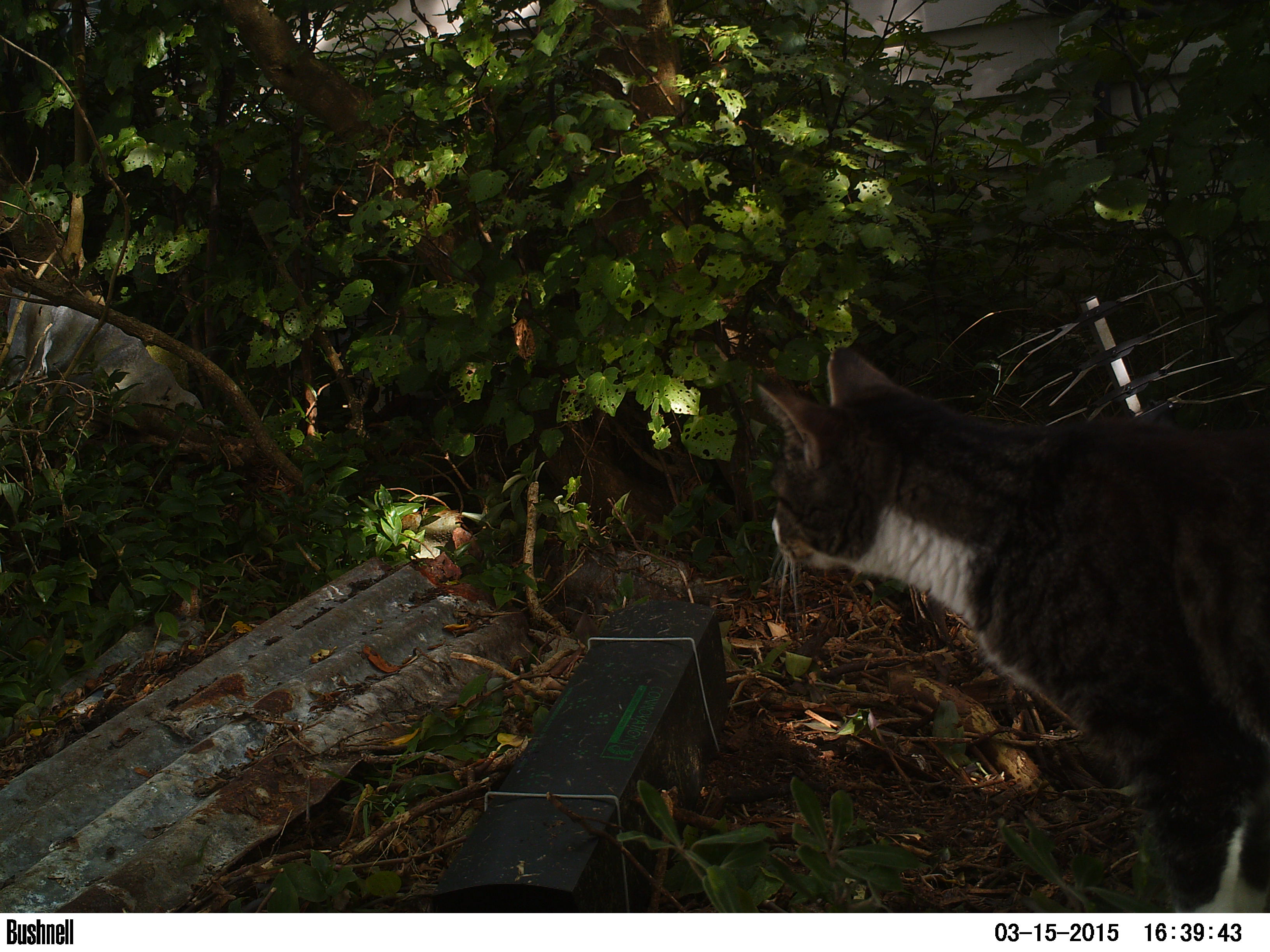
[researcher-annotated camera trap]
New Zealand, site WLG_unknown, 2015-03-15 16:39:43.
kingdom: Animalia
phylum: Chordata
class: Mammalia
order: Carnivora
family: Felidae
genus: Felis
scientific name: Felis catus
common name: domestic cat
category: cat